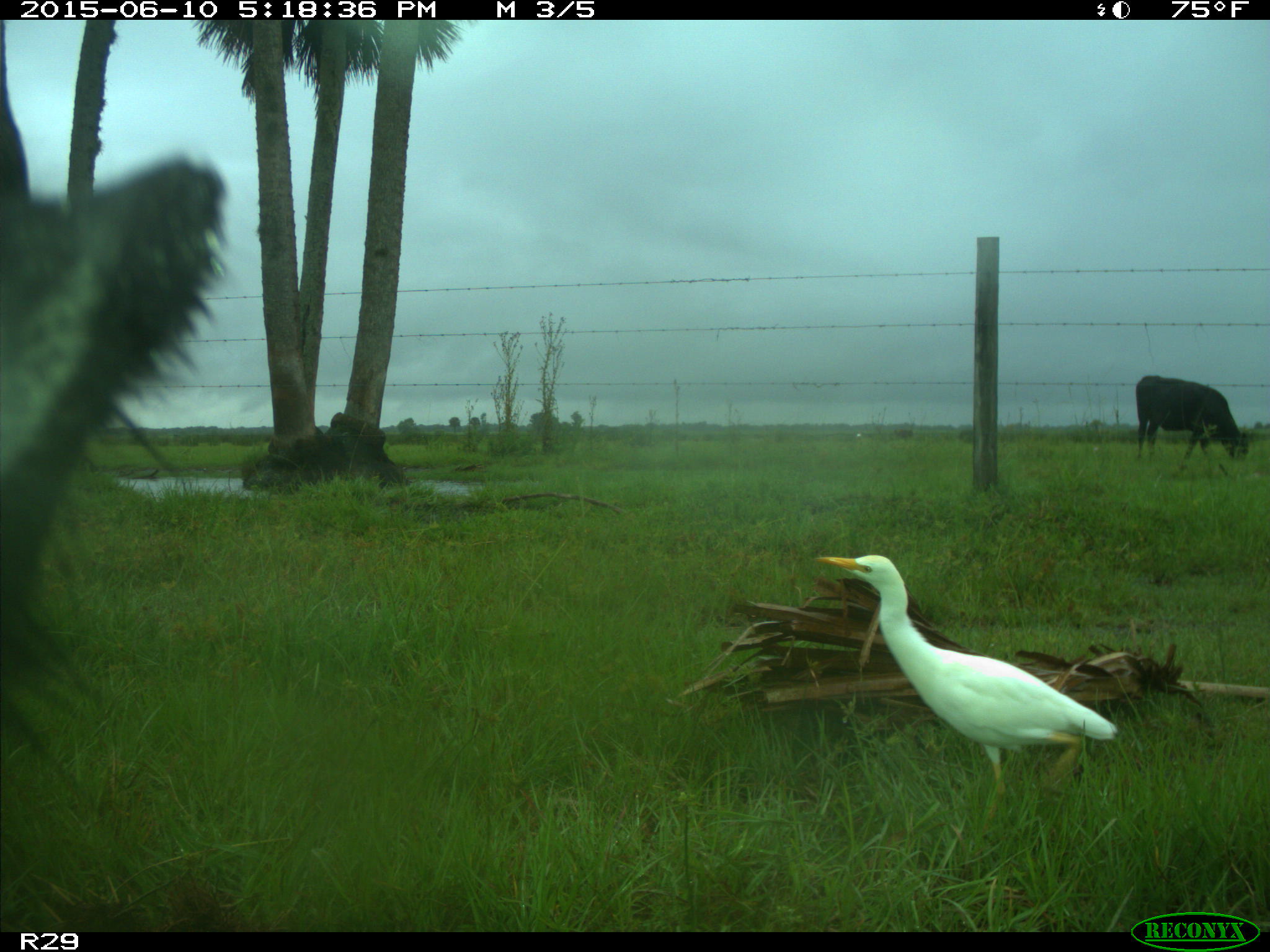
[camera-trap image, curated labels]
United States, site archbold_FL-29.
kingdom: Animalia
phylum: Chordata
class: Mammalia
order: Artiodactyla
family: Bovidae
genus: Bos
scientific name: Bos taurus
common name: domestic cow